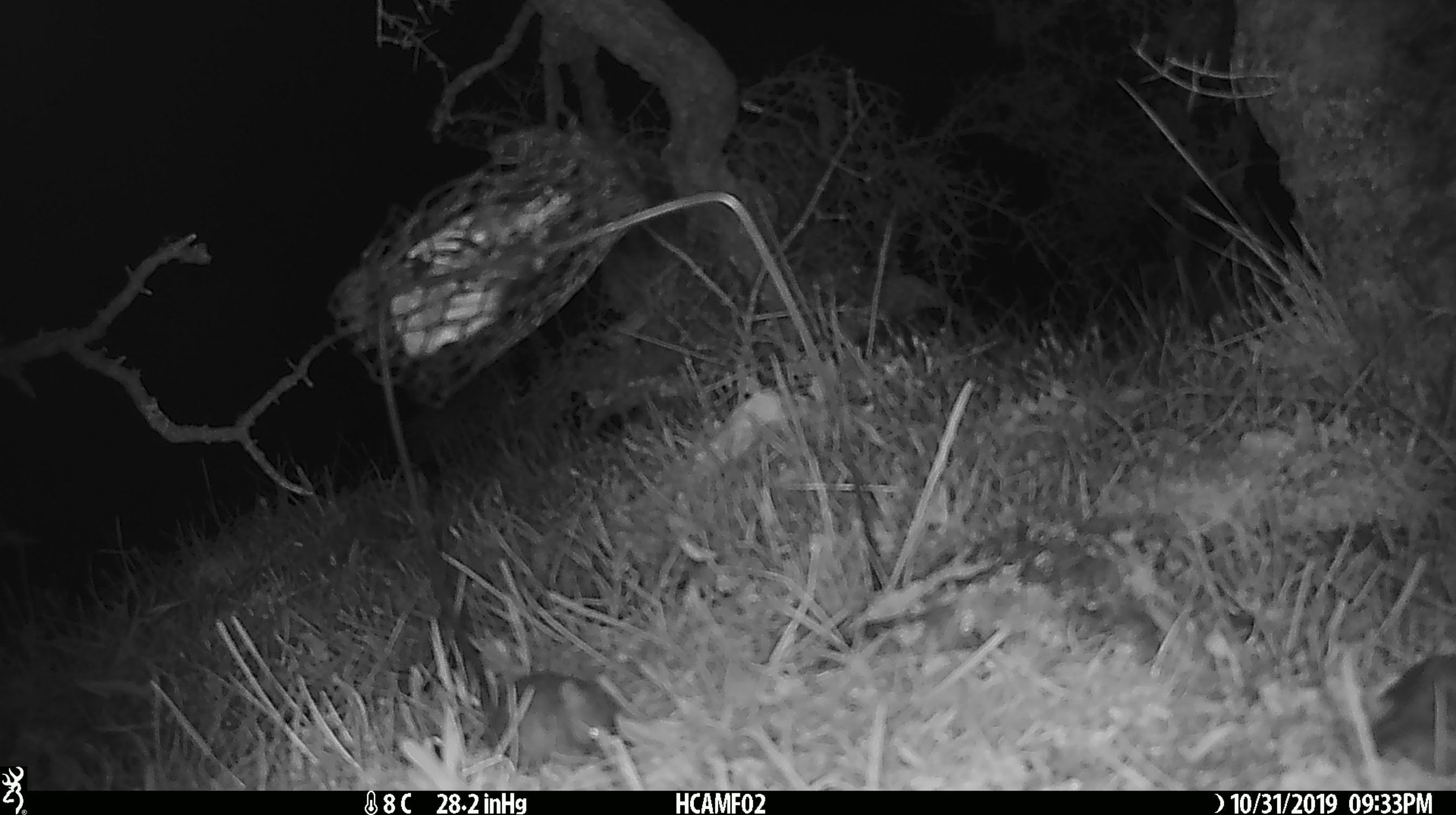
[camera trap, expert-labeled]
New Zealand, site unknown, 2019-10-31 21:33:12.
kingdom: Animalia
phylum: Chordata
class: Mammalia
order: Rodentia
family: Muridae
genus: Mus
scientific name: Mus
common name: mouse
Mouse (Mus).